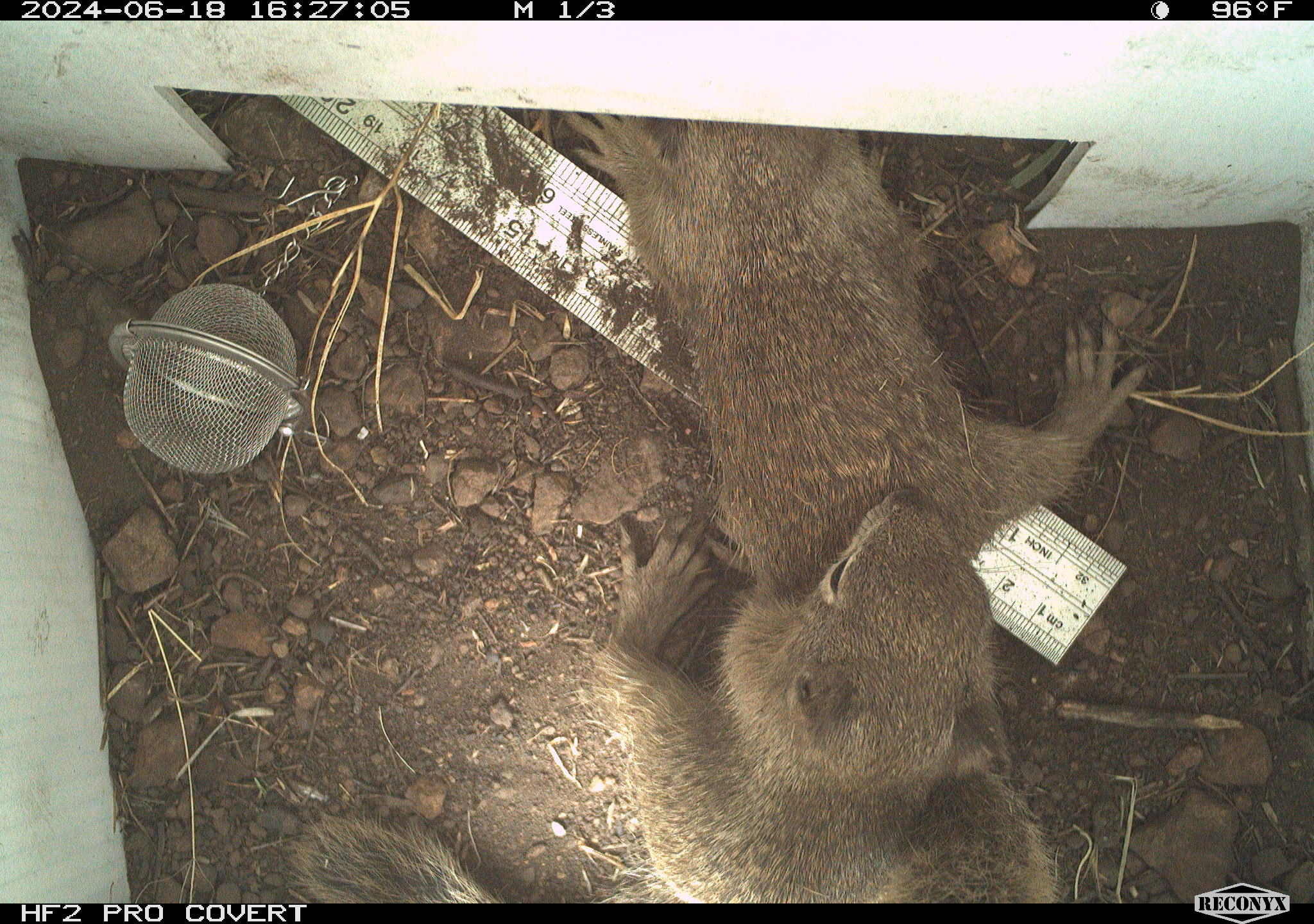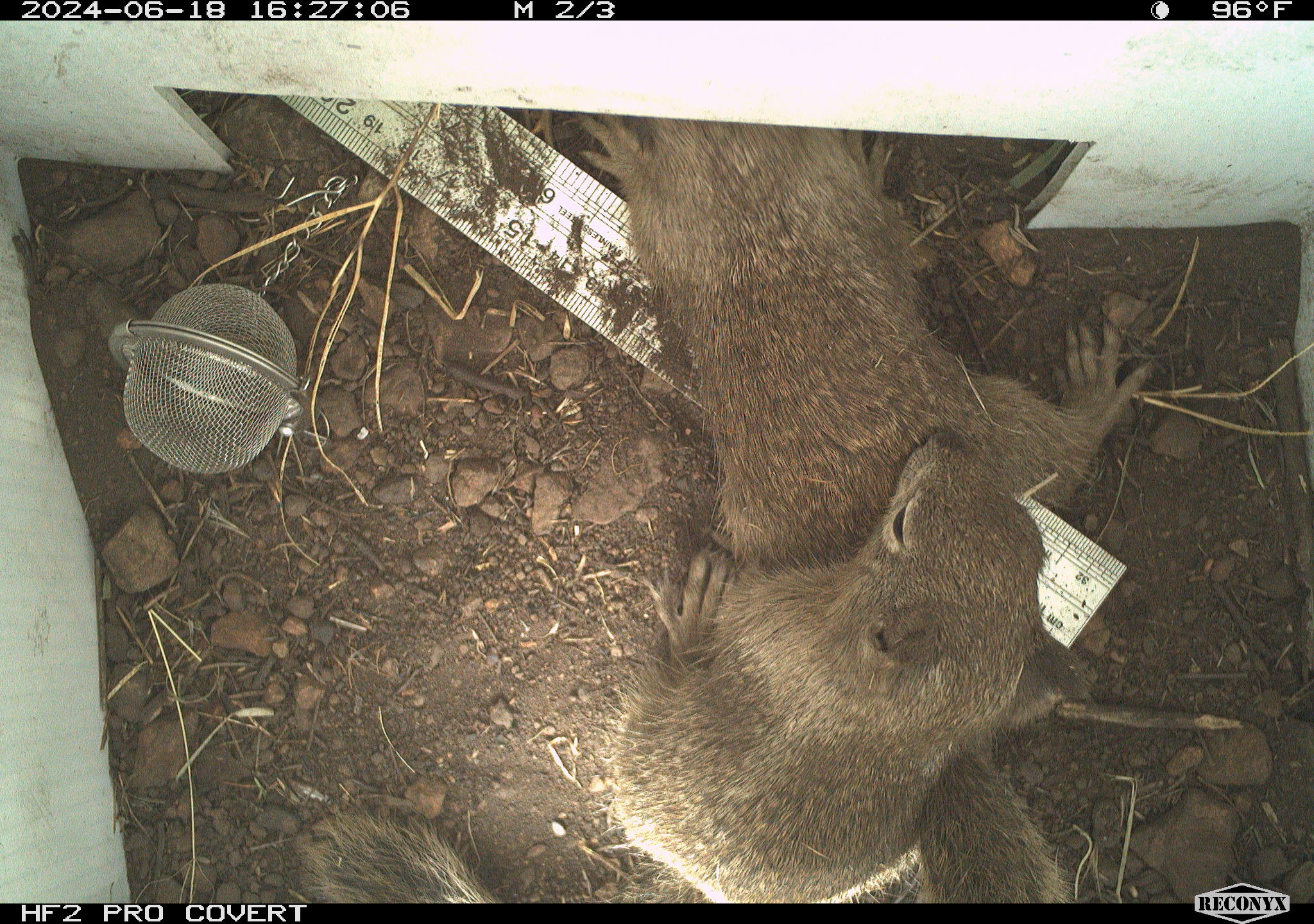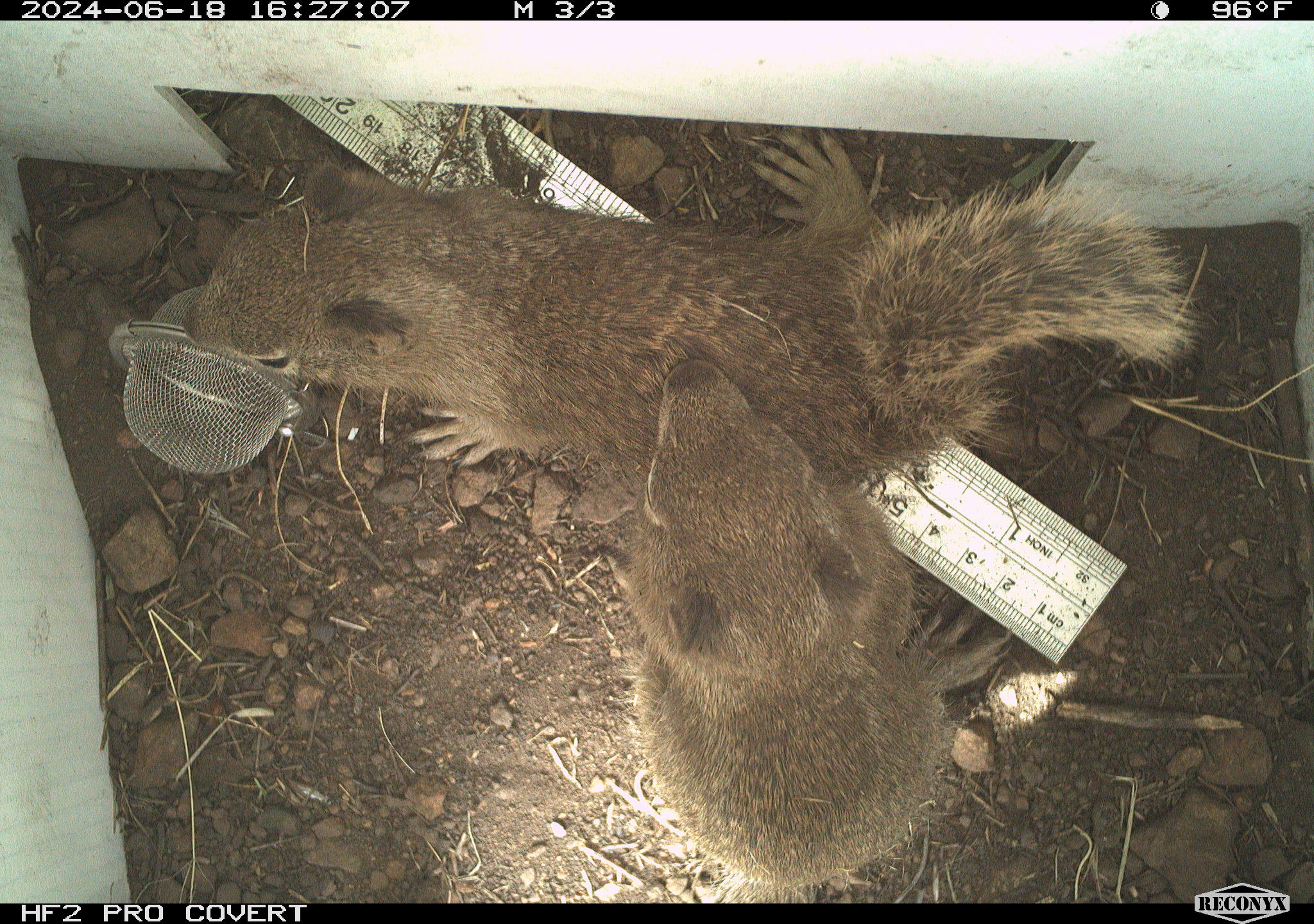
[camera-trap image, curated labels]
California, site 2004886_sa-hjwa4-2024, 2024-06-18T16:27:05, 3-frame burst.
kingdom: Animalia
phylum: Chordata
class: Mammalia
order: Rodentia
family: Sciuridae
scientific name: Sciuridae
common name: squirrels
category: sciuridae family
Sciuridae family (squirrels) (Sciuridae).